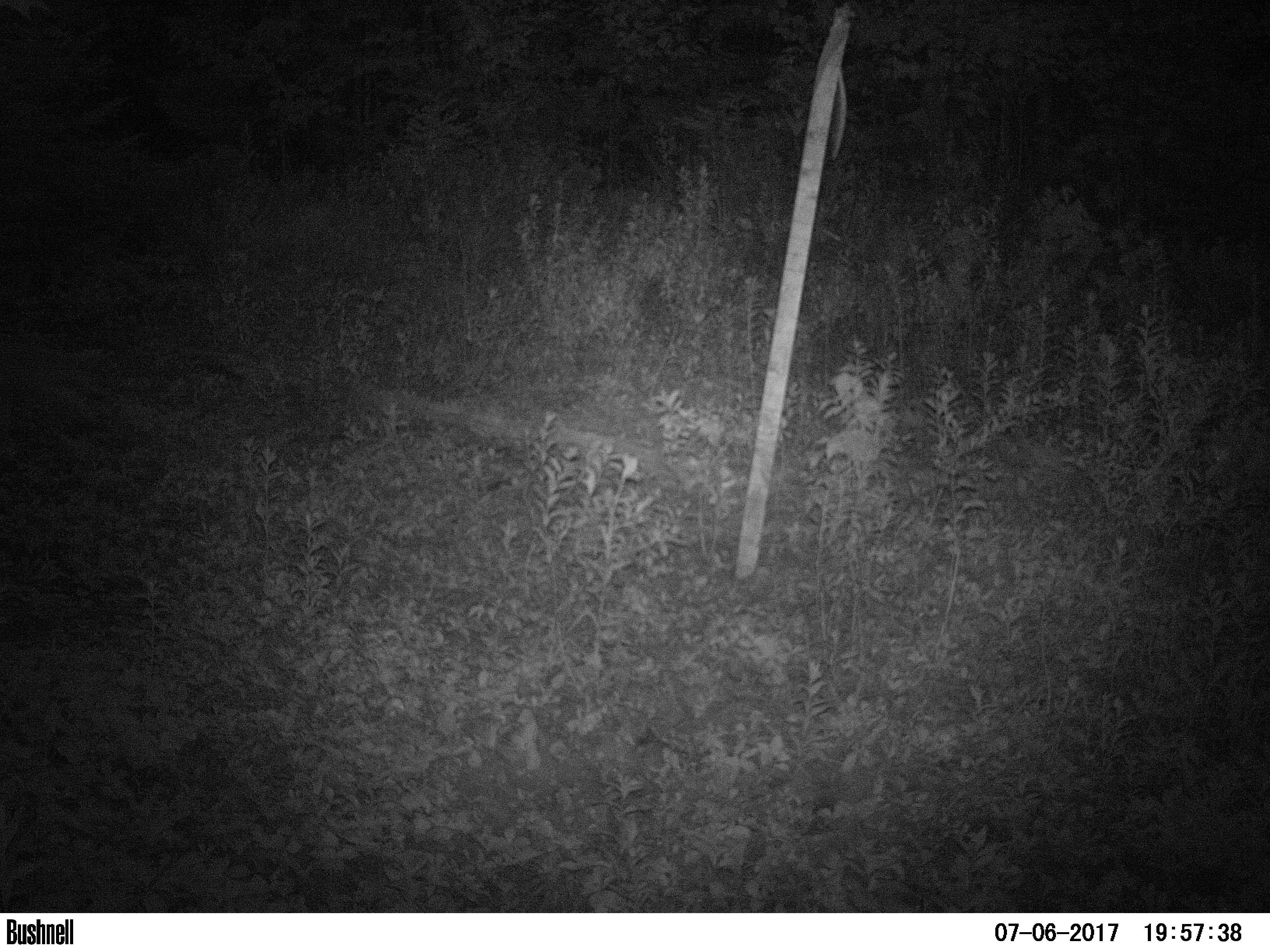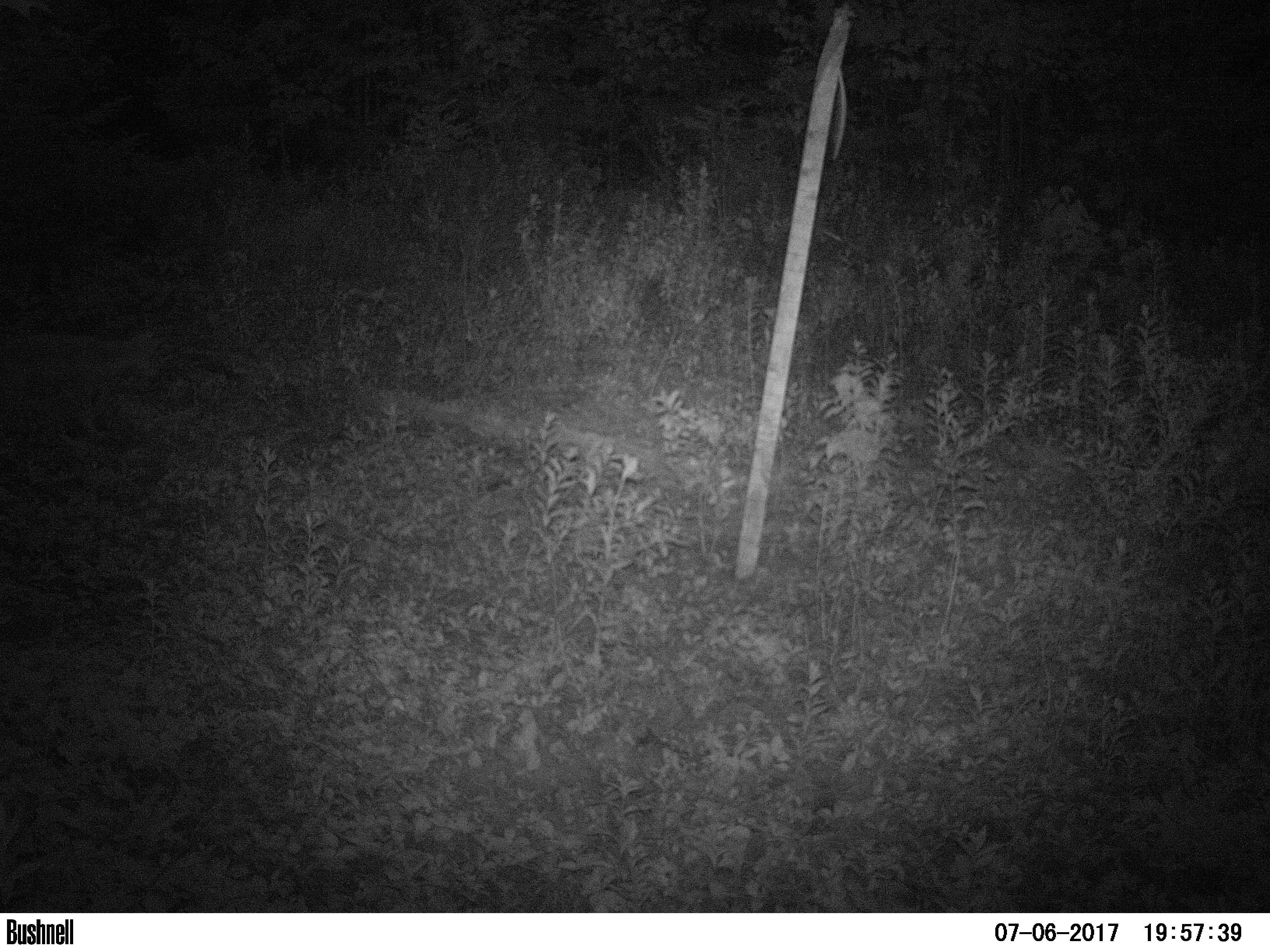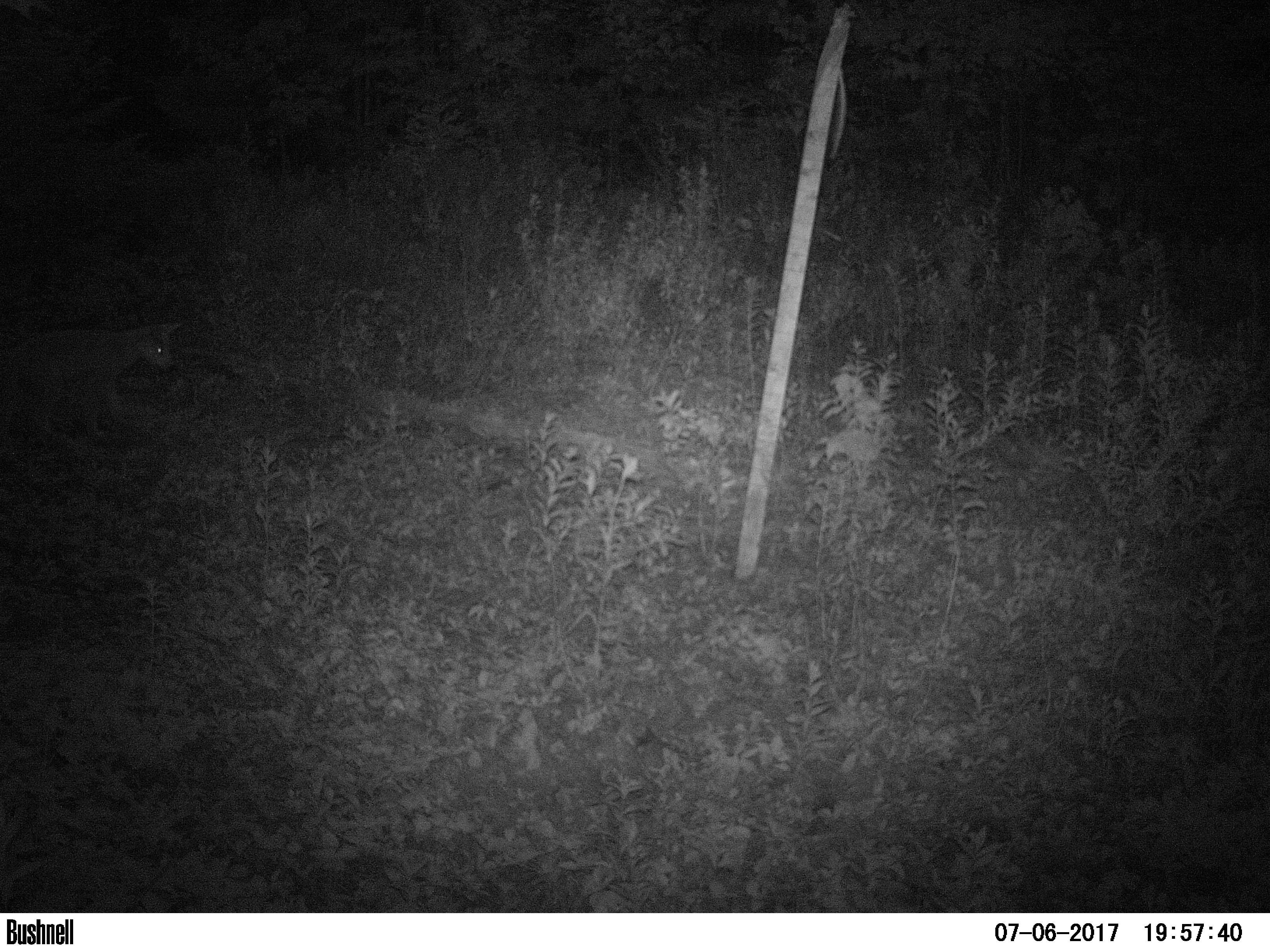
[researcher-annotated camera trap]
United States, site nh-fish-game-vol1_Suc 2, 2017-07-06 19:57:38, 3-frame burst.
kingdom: Animalia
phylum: Chordata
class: Mammalia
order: Carnivora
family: Canidae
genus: Canis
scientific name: Canis latrans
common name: coyote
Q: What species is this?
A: Coyote (Canis latrans).